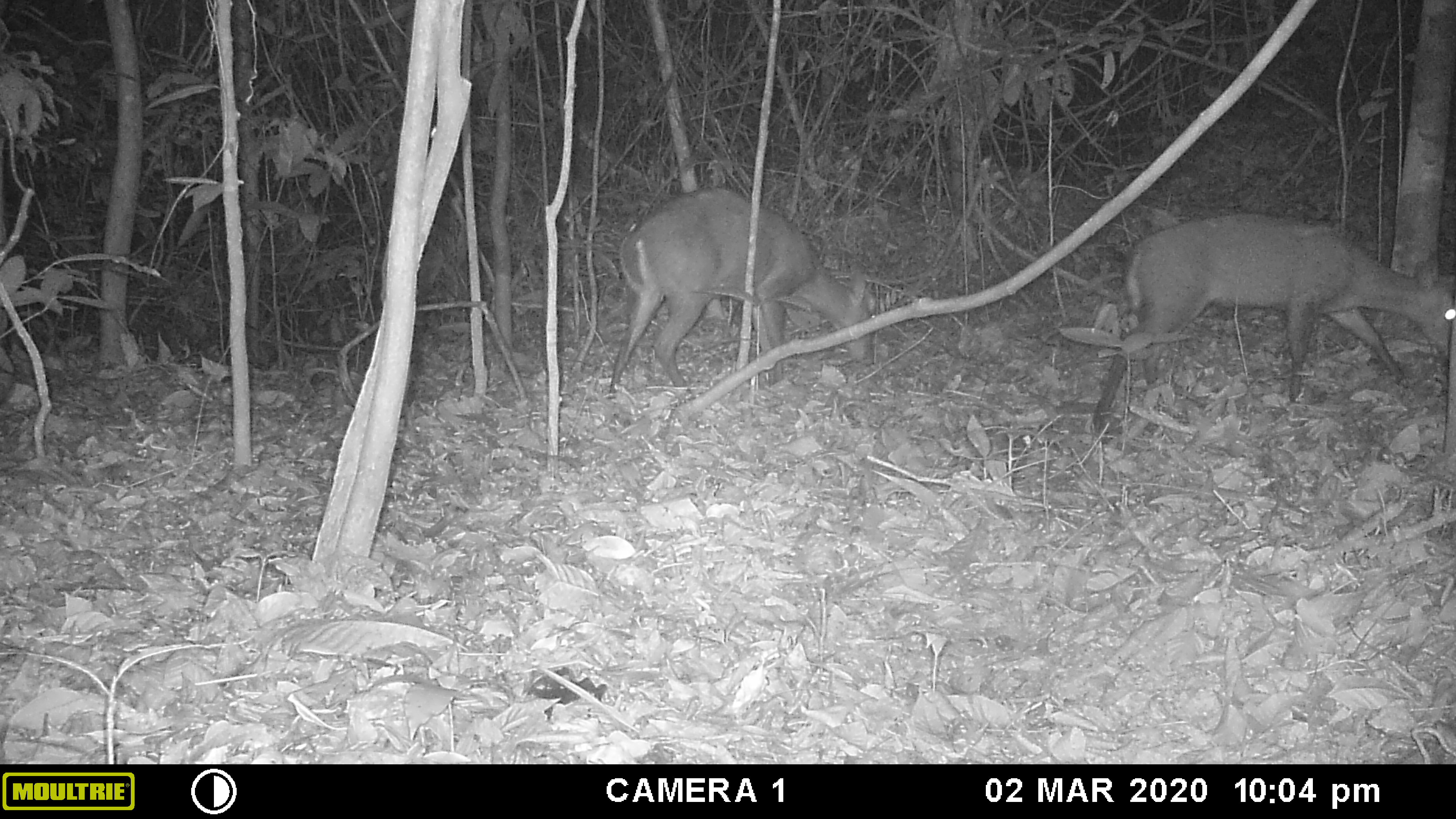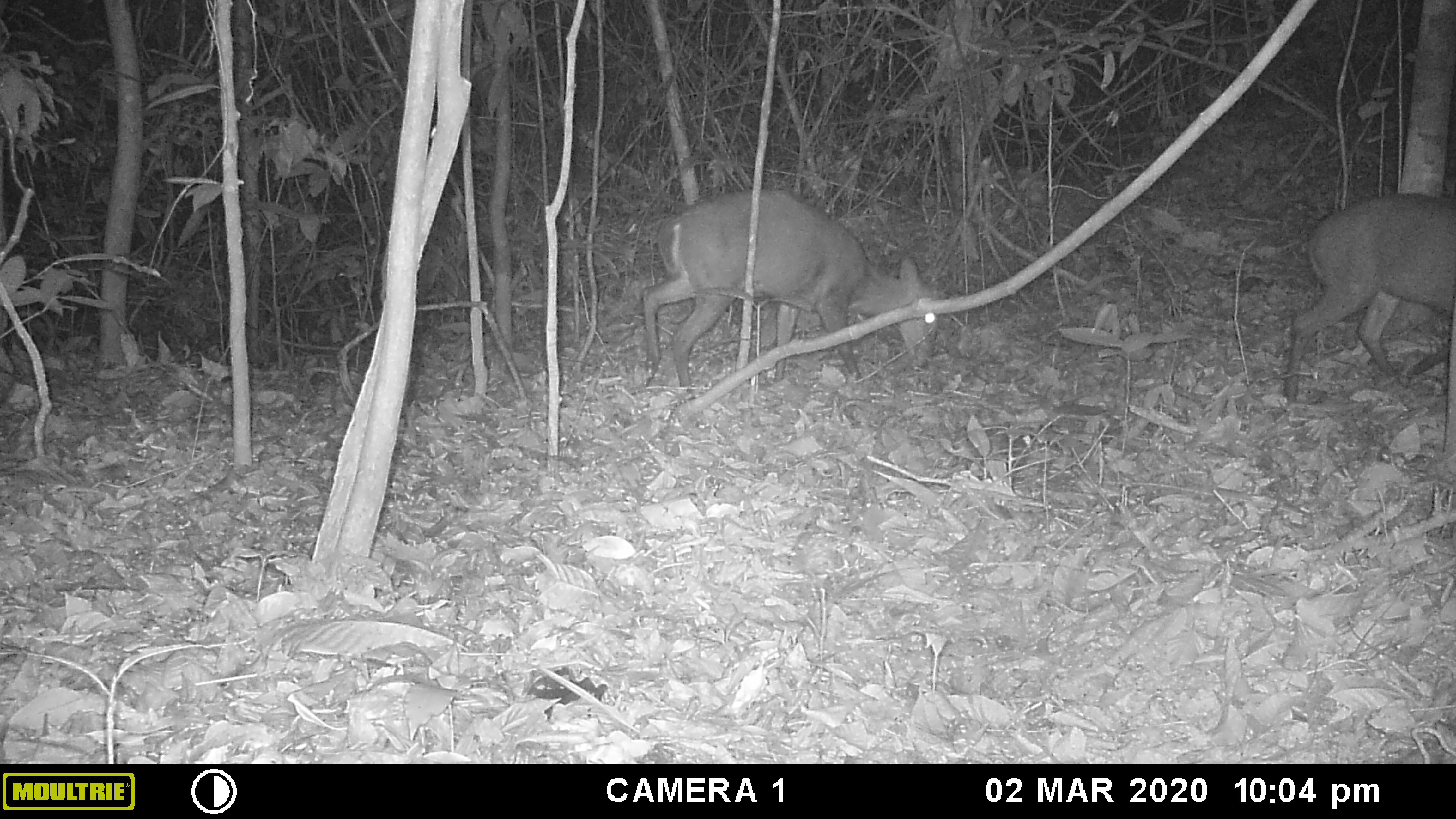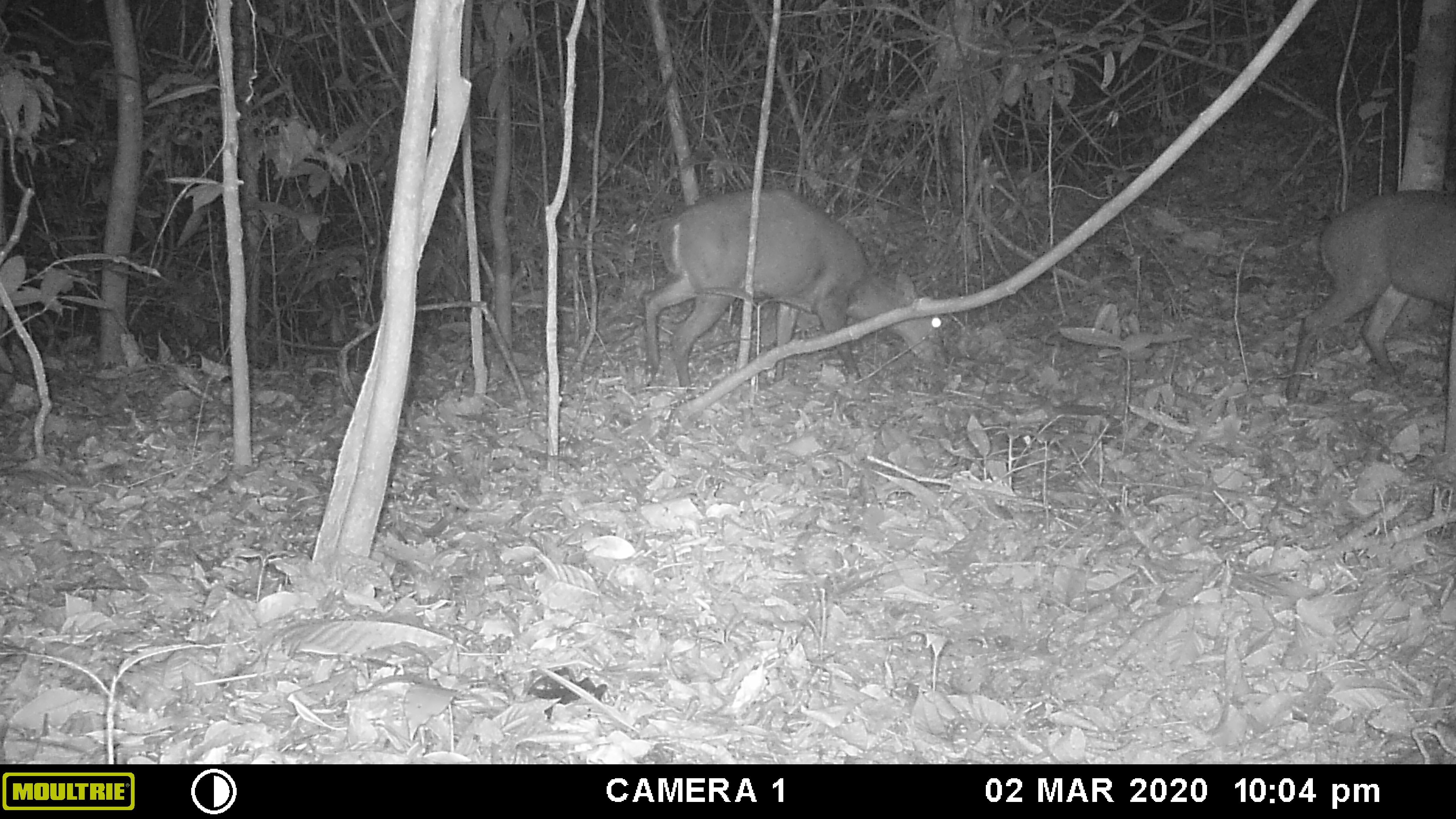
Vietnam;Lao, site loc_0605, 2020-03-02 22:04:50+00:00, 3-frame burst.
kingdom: Animalia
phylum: Chordata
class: Mammalia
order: Artiodactyla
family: Cervidae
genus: Muntiacus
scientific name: Muntiacus rooseveltorum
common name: roosevelt's muntjac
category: roosevelts muntjac group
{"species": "roosevelts muntjac group (roosevelt's muntjac) (Muntiacus rooseveltorum)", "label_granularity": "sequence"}